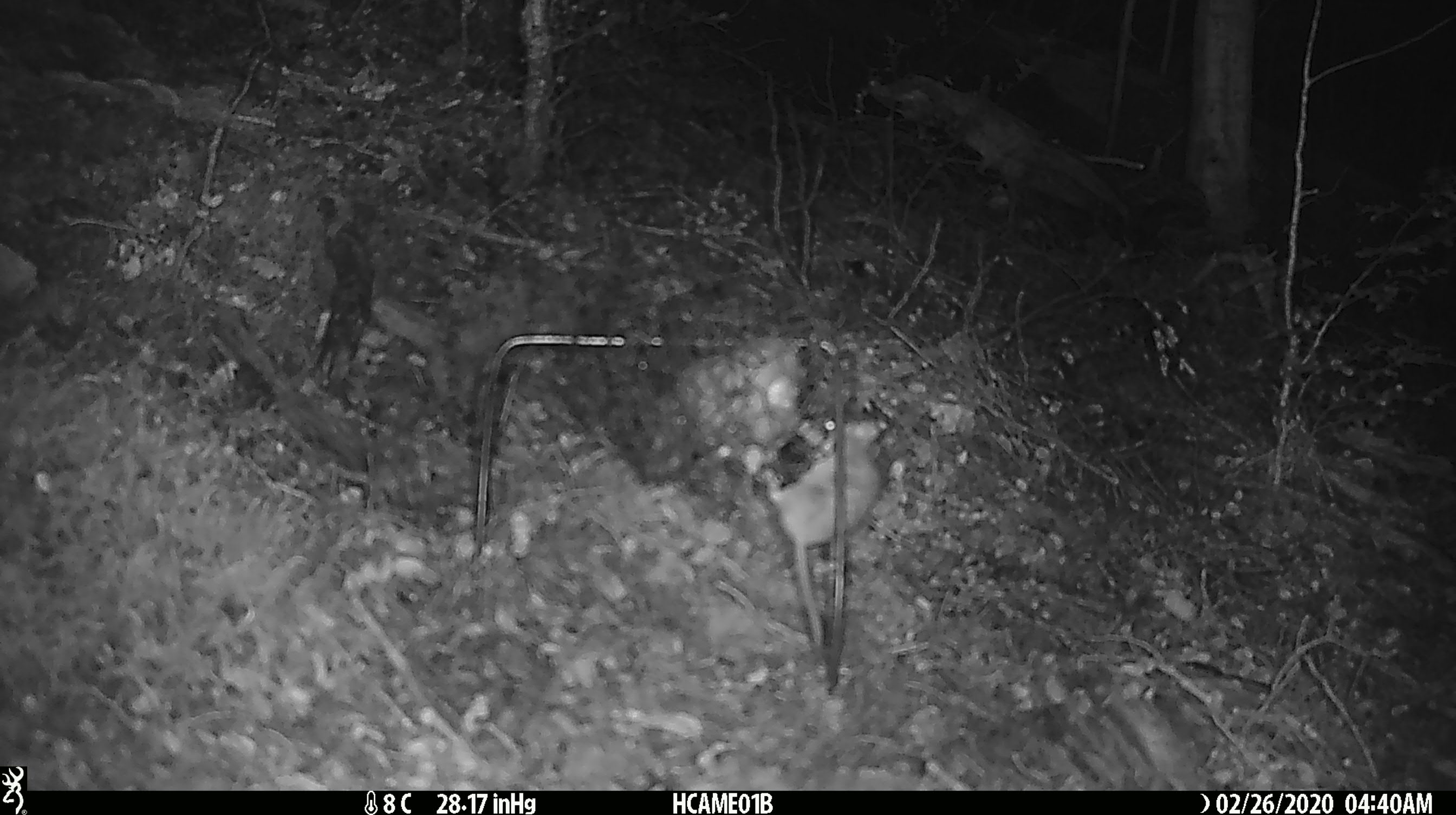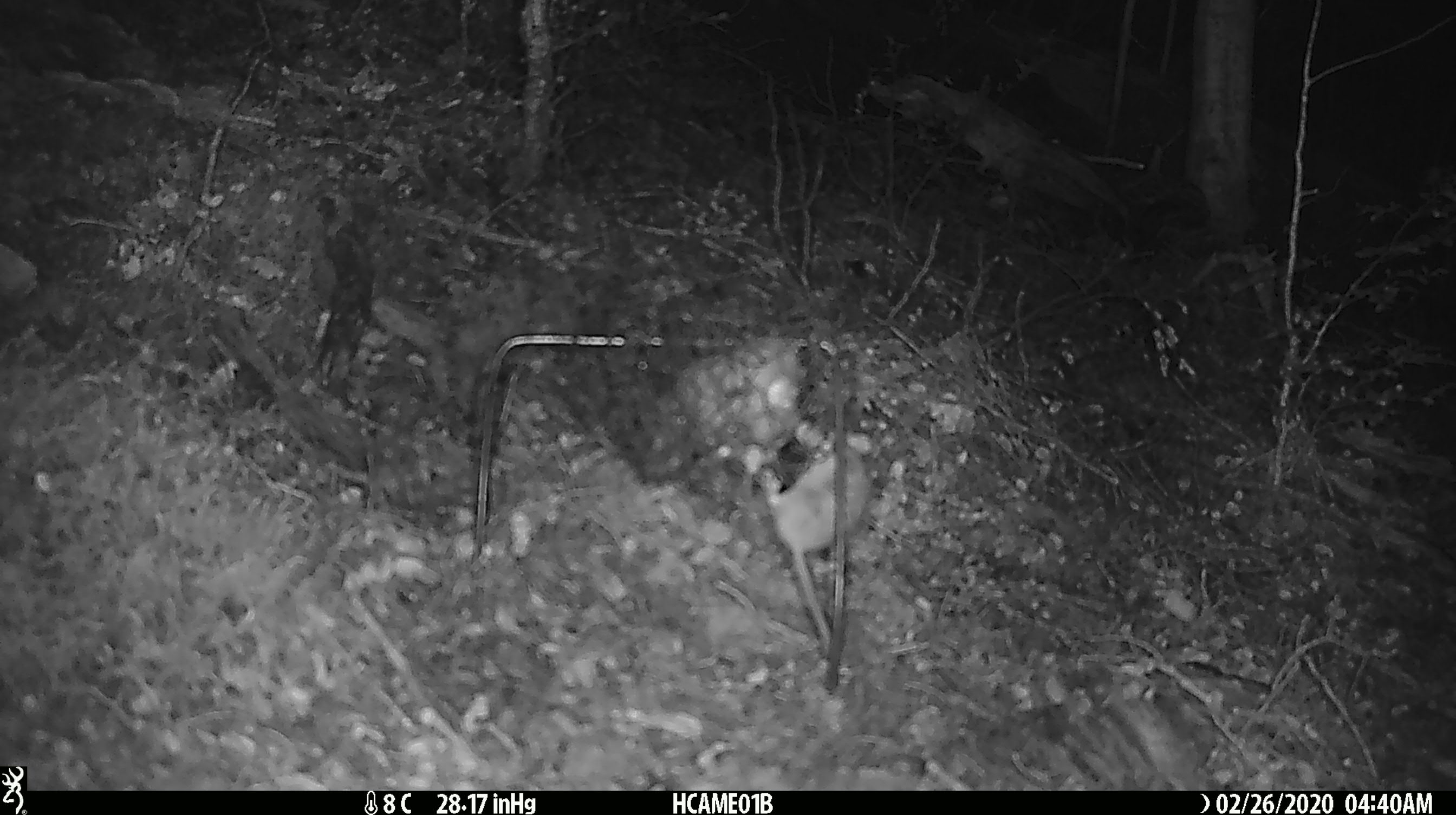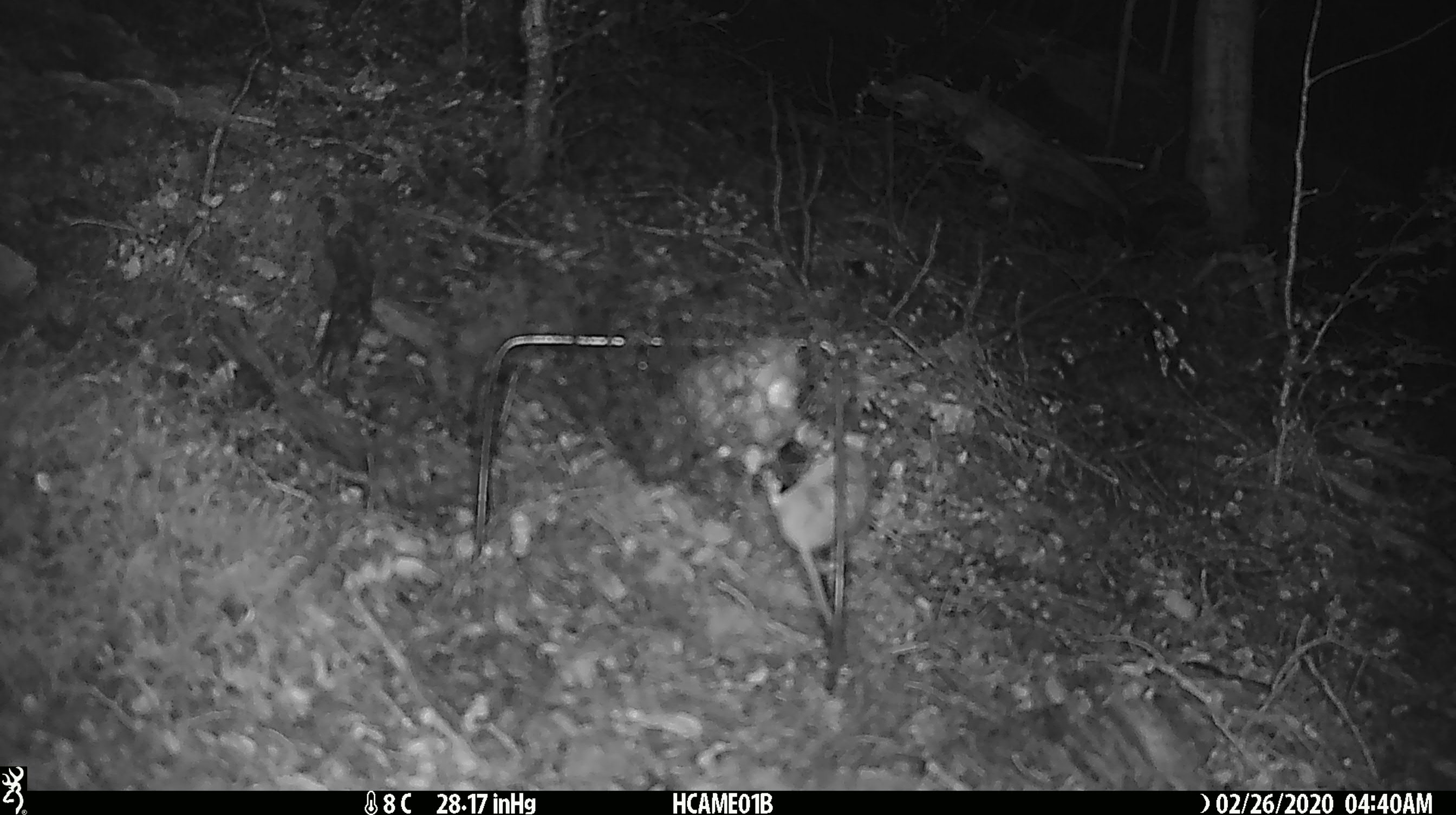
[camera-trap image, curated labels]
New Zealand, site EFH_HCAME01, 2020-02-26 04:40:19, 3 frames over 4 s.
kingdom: Animalia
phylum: Chordata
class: Mammalia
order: Rodentia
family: Muridae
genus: Mus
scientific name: Mus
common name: mouse